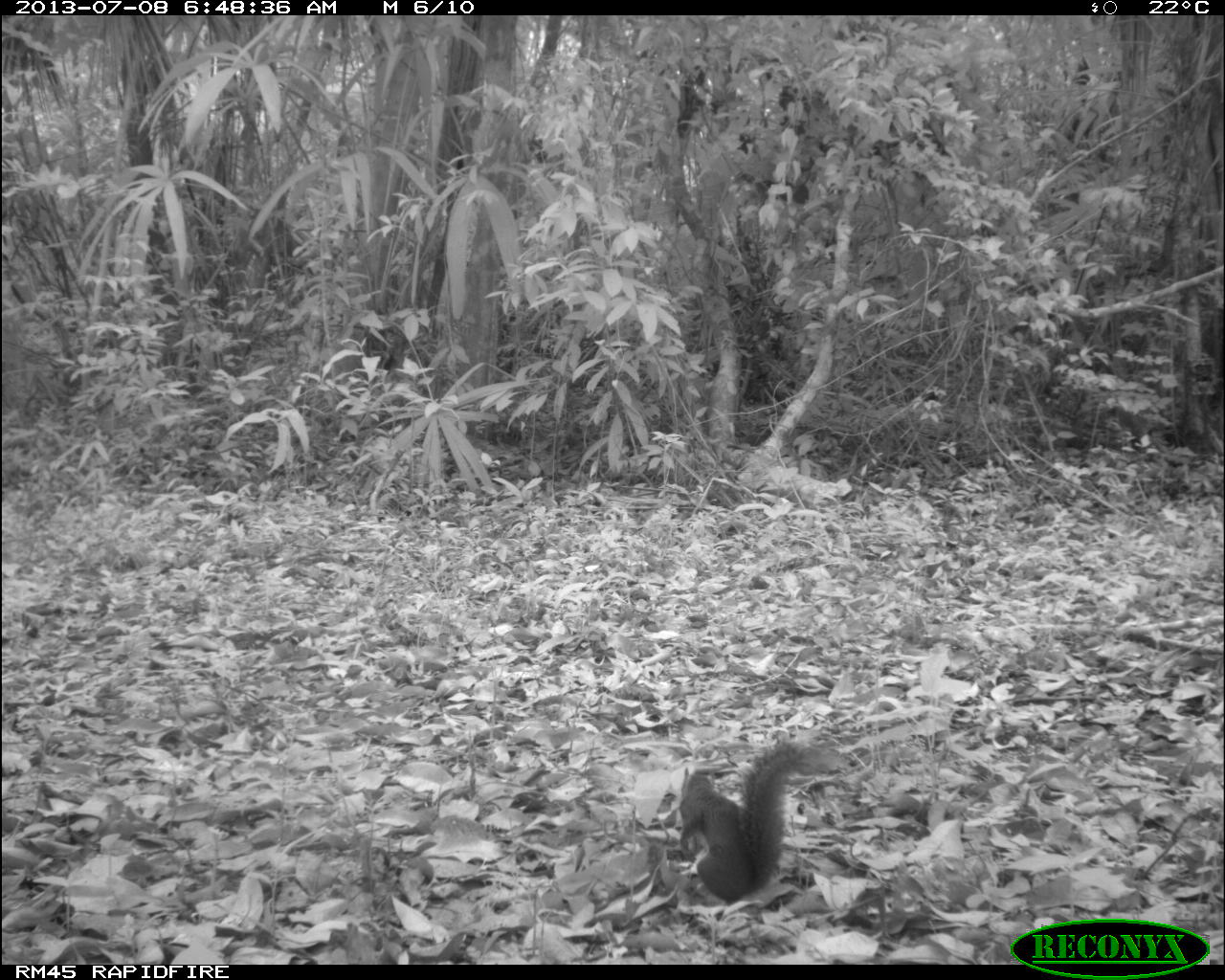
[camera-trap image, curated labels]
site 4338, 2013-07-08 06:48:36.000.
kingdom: Animalia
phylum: Chordata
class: Mammalia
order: Rodentia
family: Sciuridae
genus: Sciurus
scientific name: Sciurus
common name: squirrel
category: sciurus sp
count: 1